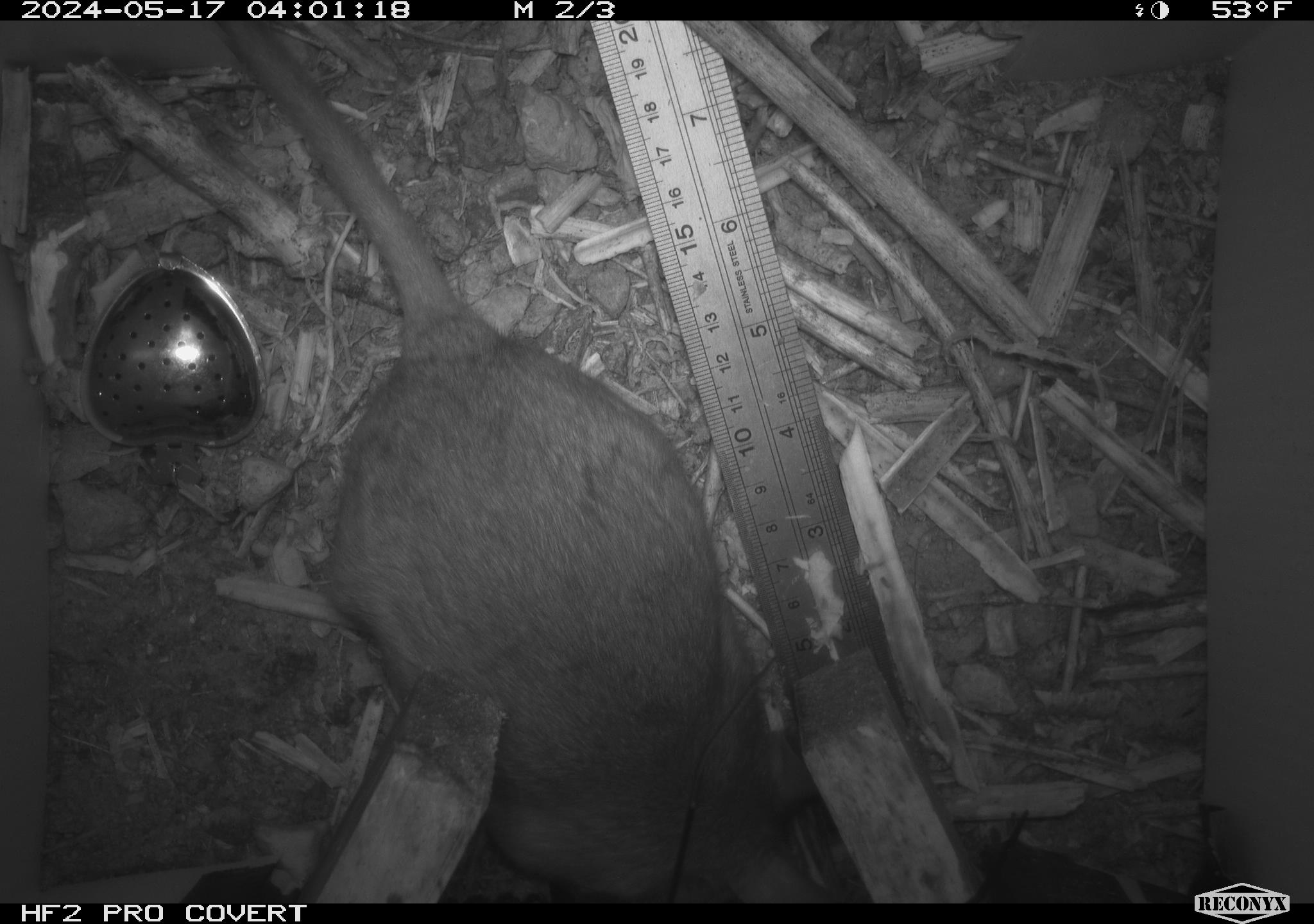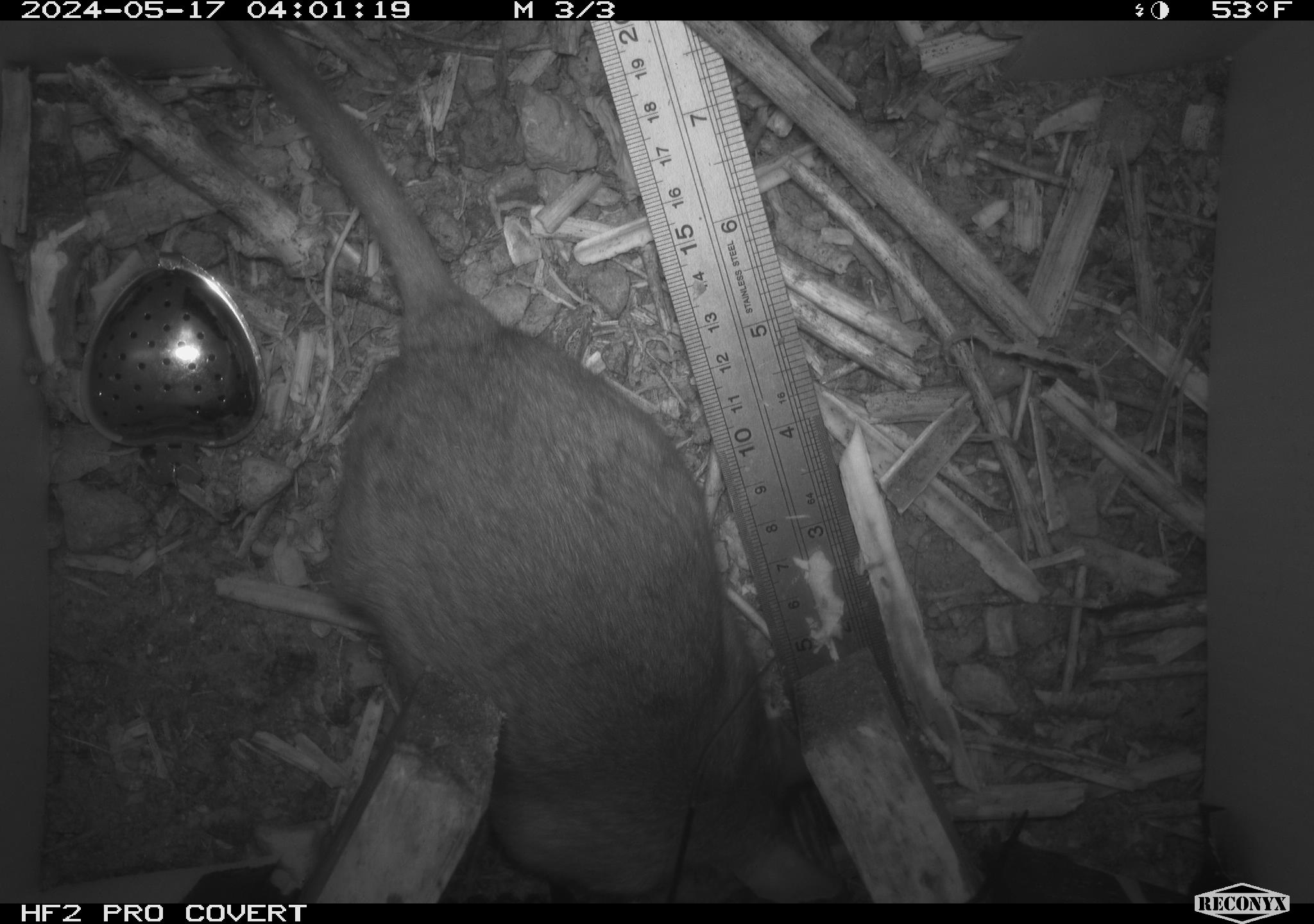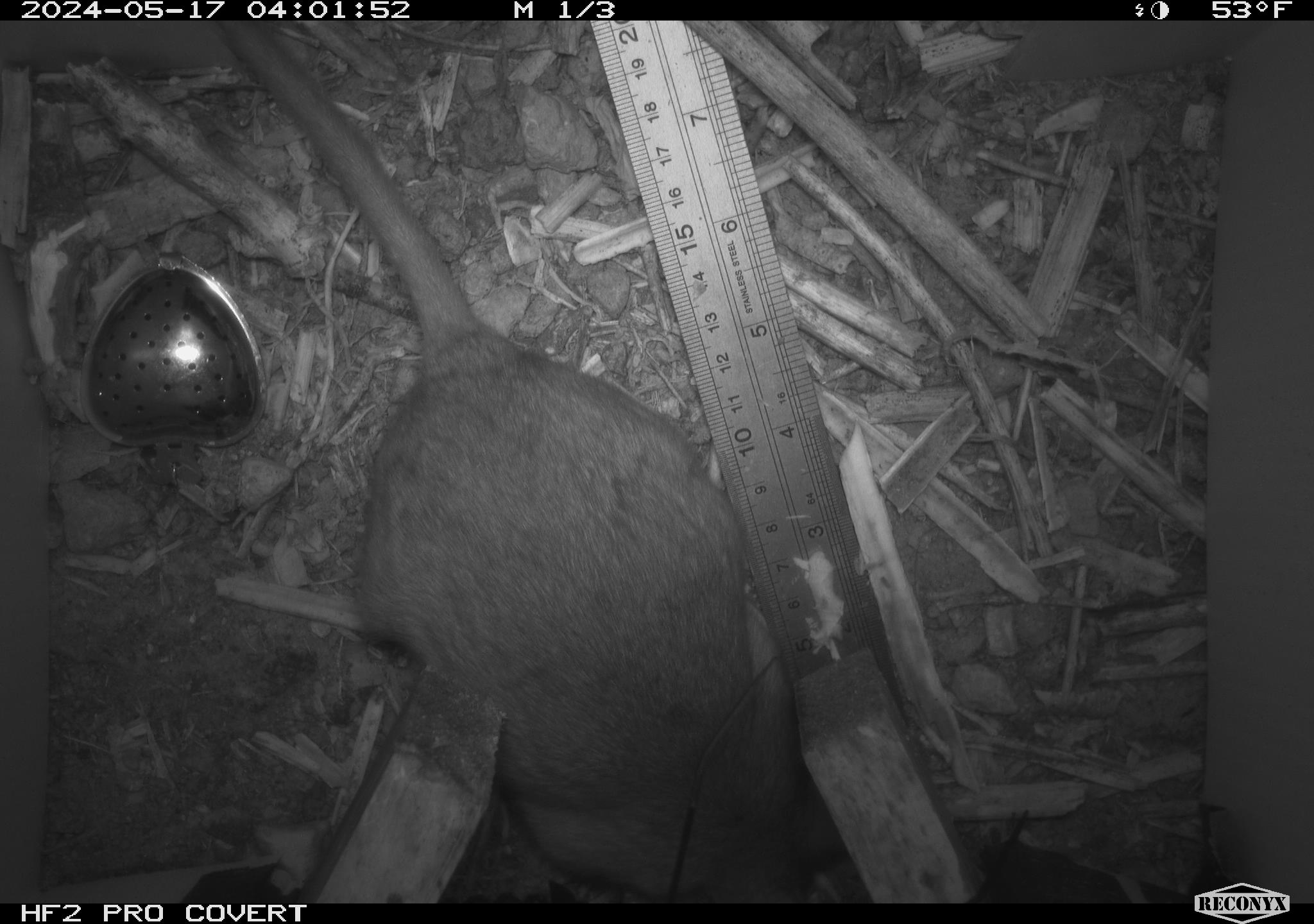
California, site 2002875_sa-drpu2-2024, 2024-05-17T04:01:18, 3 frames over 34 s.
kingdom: Animalia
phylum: Chordata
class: Mammalia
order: Rodentia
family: Cricetidae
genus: Neotoma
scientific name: Neotoma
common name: pack rat or woodrat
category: neotoma species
Neotoma species (pack rat or woodrat) (Neotoma).